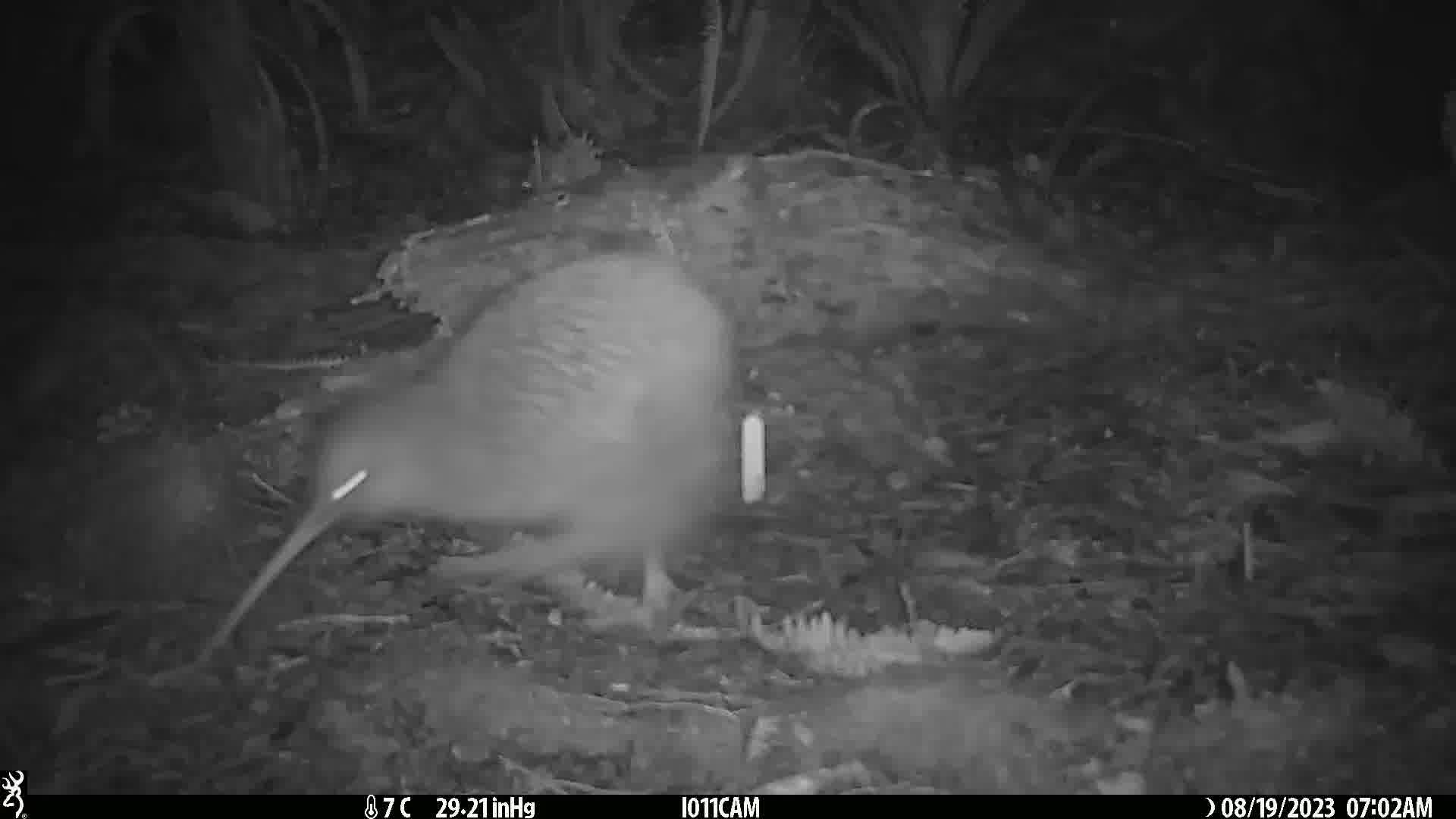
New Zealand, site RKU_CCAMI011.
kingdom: Animalia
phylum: Chordata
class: Aves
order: Apterygiformes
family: Apterygidae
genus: Apteryx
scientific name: Apteryx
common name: kiwi